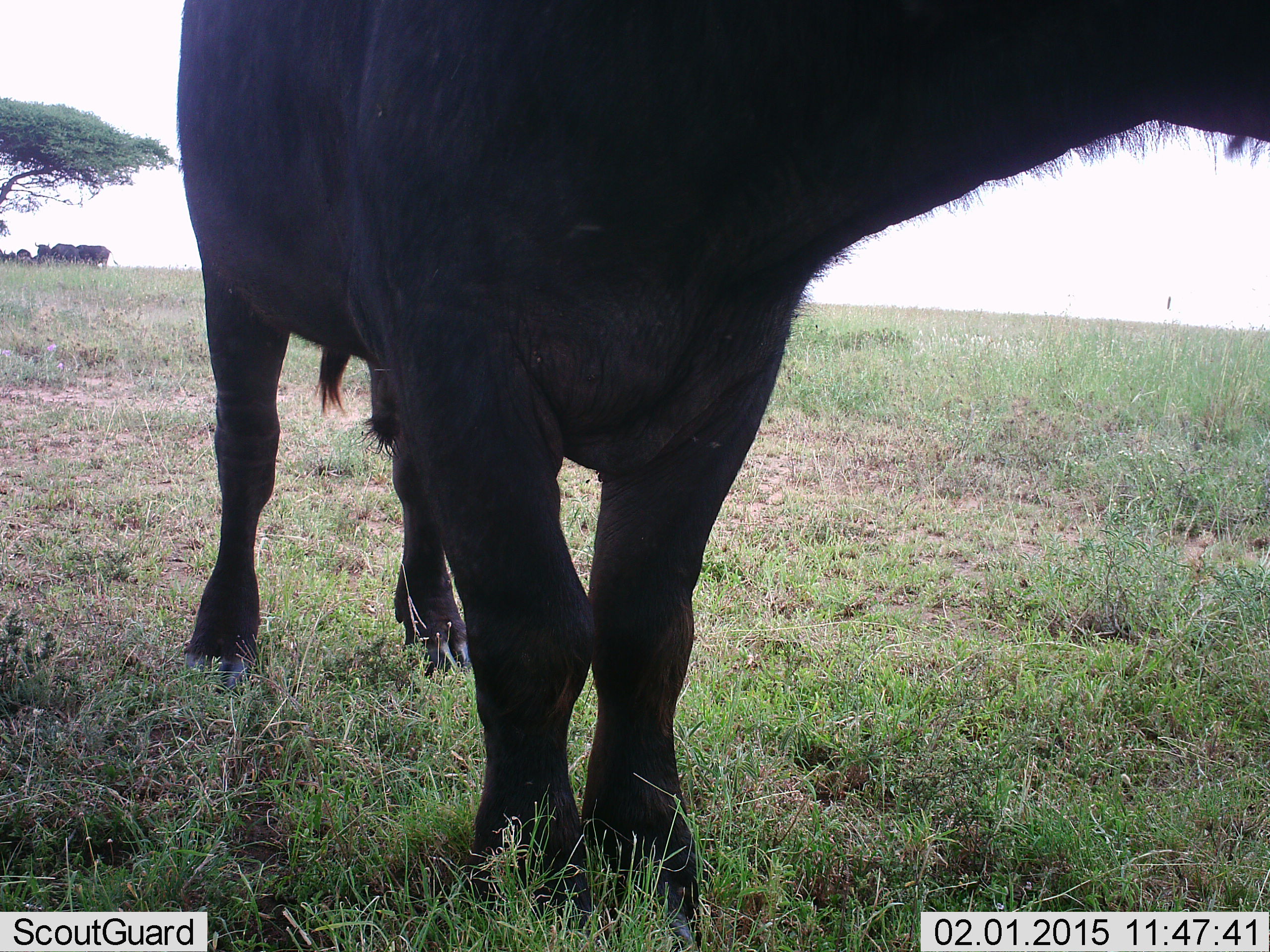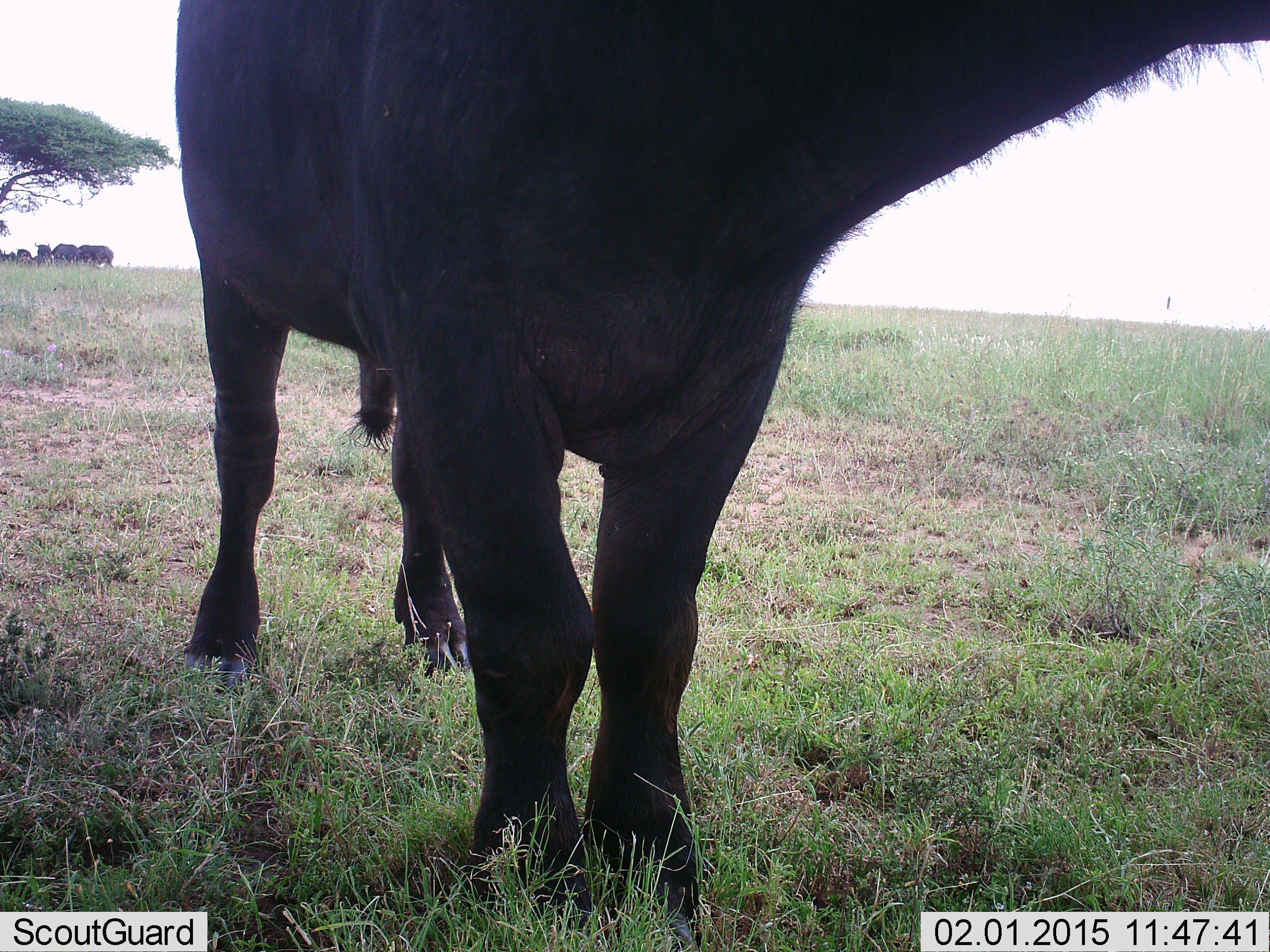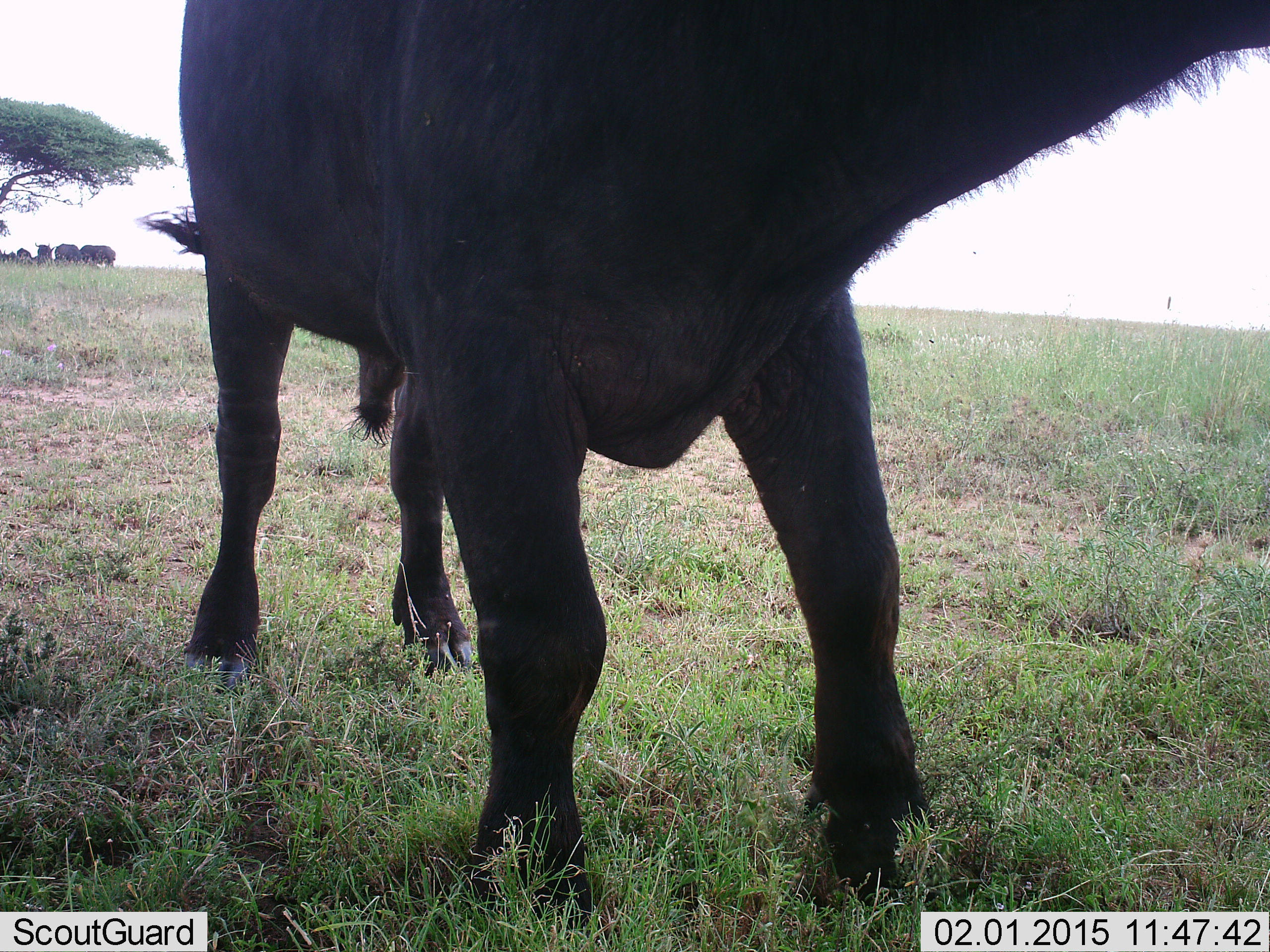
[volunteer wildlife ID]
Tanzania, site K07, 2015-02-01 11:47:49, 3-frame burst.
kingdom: Animalia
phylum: Chordata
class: Mammalia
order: Artiodactyla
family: Bovidae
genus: Syncerus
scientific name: Syncerus caffer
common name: cape buffalo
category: buffalo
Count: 5.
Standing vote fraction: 100%.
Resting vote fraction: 9%.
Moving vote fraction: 0%.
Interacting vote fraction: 0%.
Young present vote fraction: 0%.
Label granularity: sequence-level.